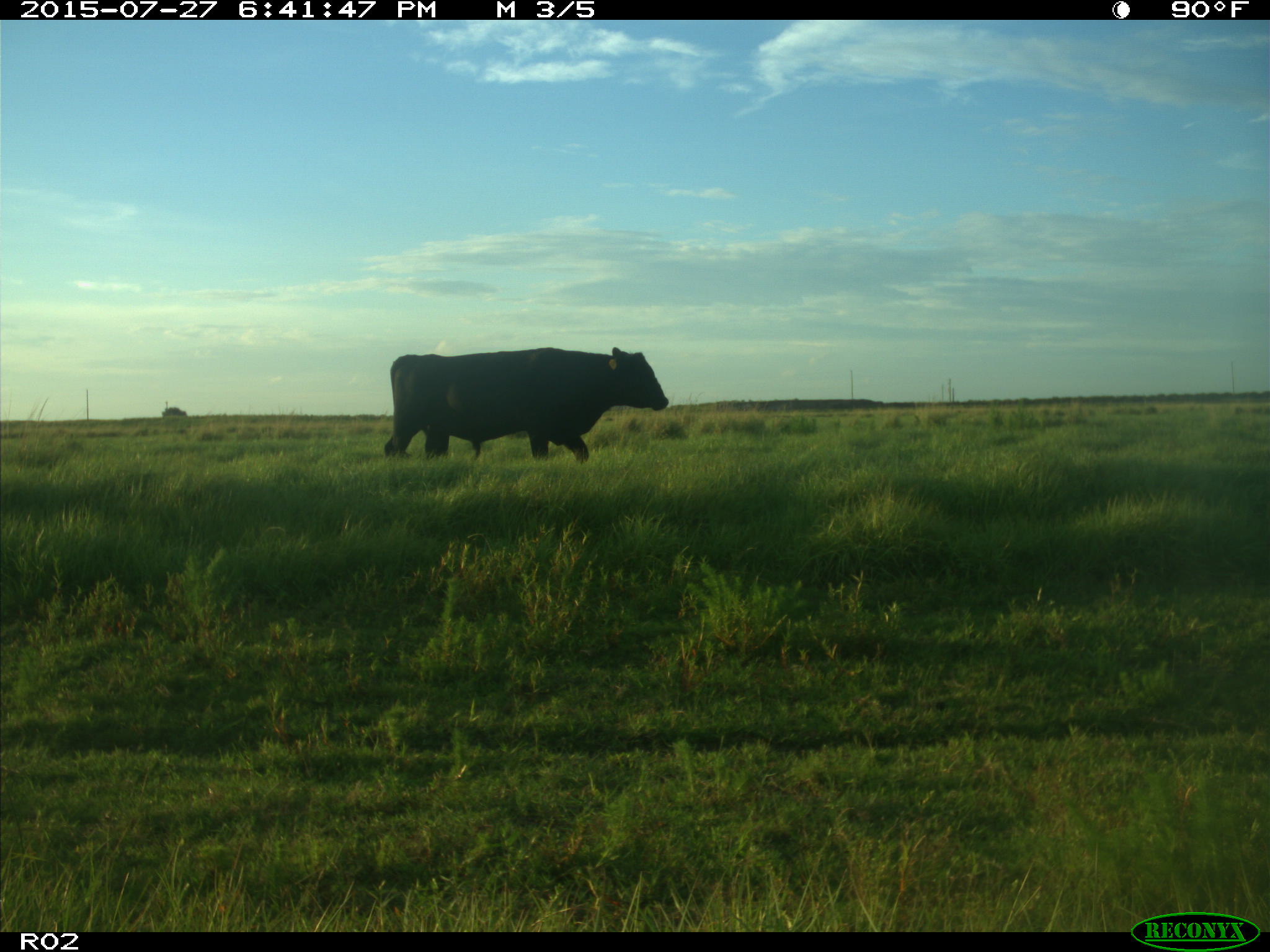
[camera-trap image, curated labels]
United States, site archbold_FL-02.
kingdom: Animalia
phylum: Chordata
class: Mammalia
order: Artiodactyla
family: Bovidae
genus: Bos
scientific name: Bos taurus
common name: domestic cow